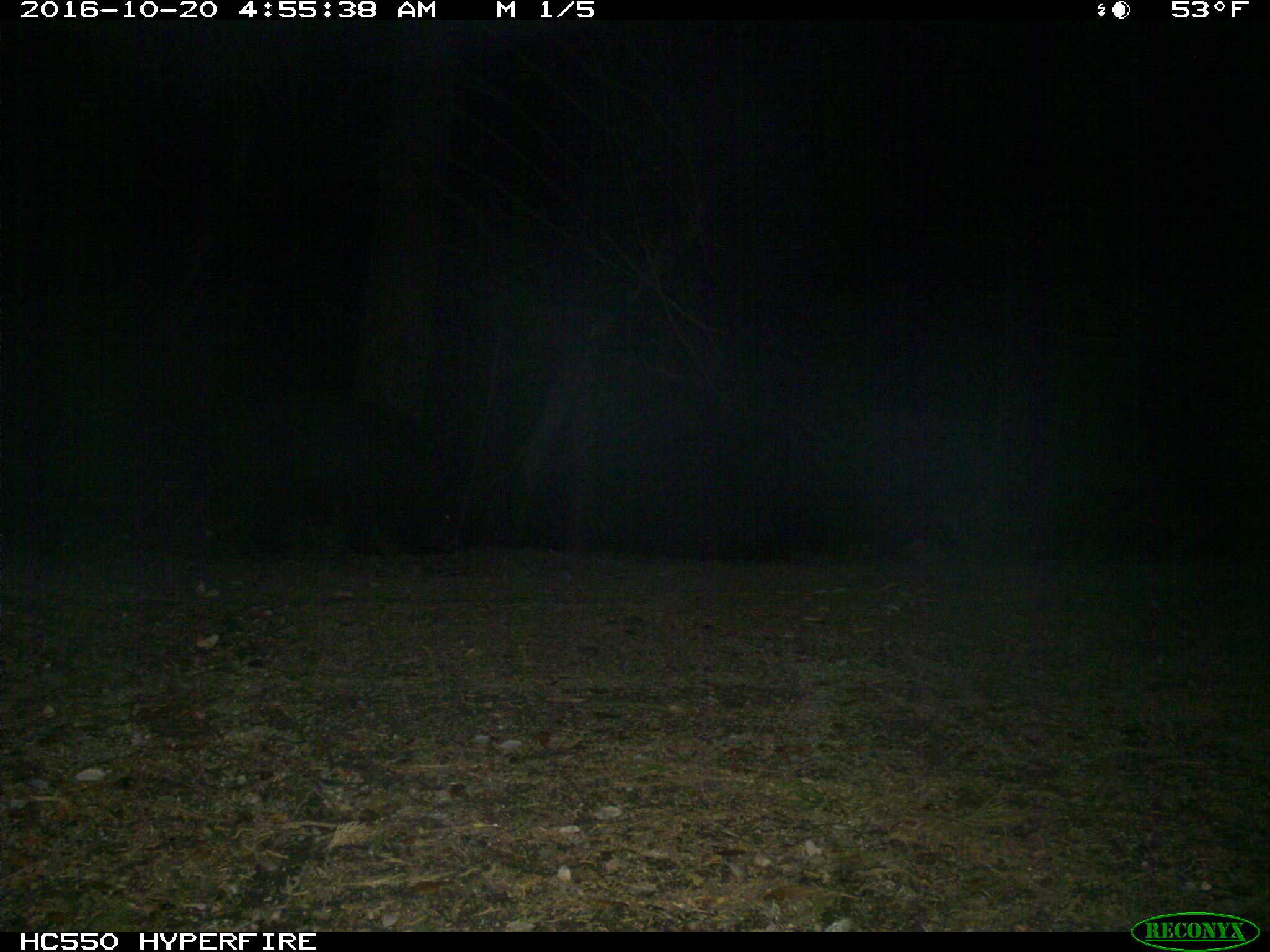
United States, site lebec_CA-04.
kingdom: Animalia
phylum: Chordata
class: Mammalia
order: Carnivora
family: Ursidae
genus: Ursus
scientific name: Ursus americanus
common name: american black bear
Ursus americanus (american black bear).